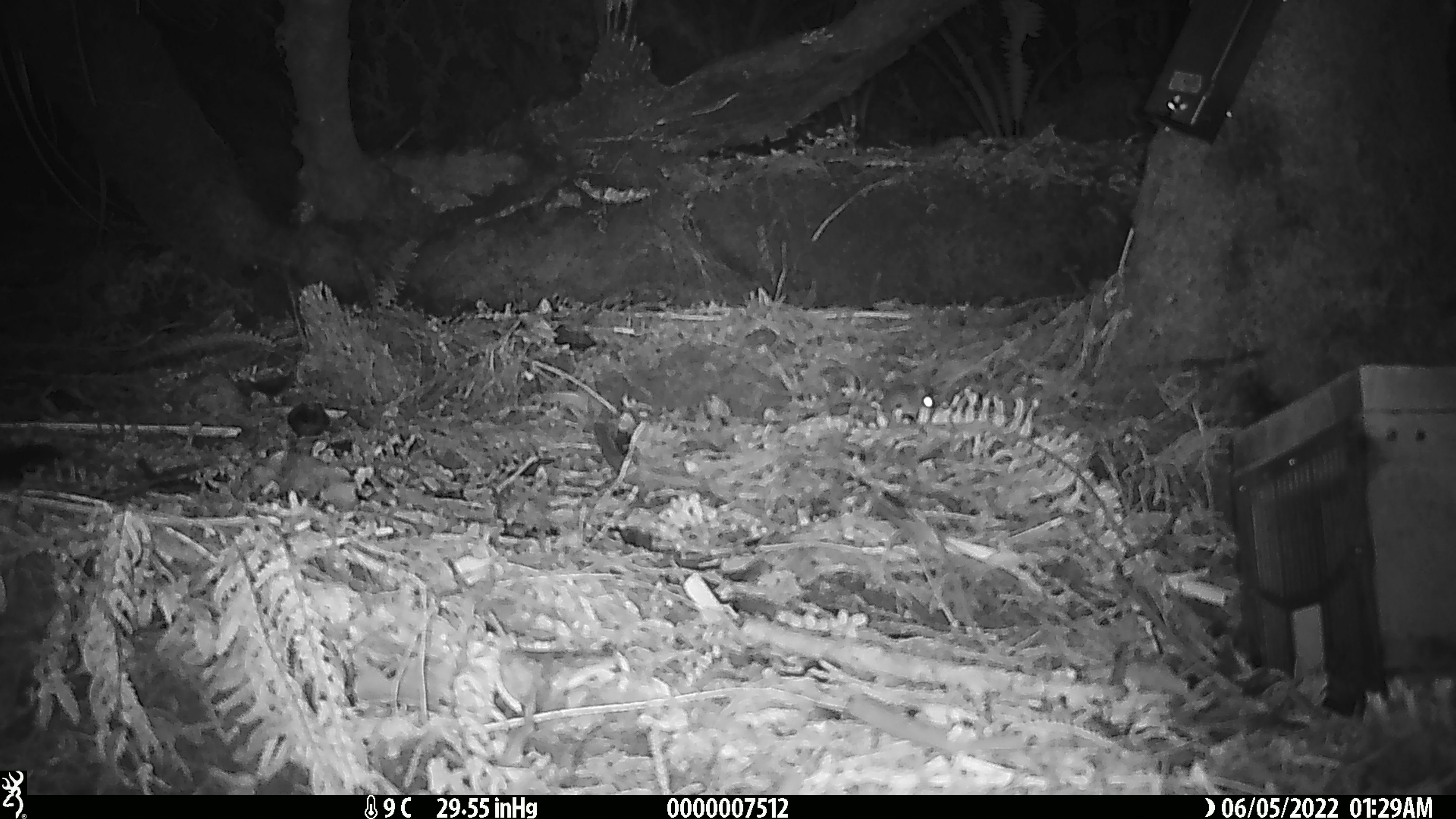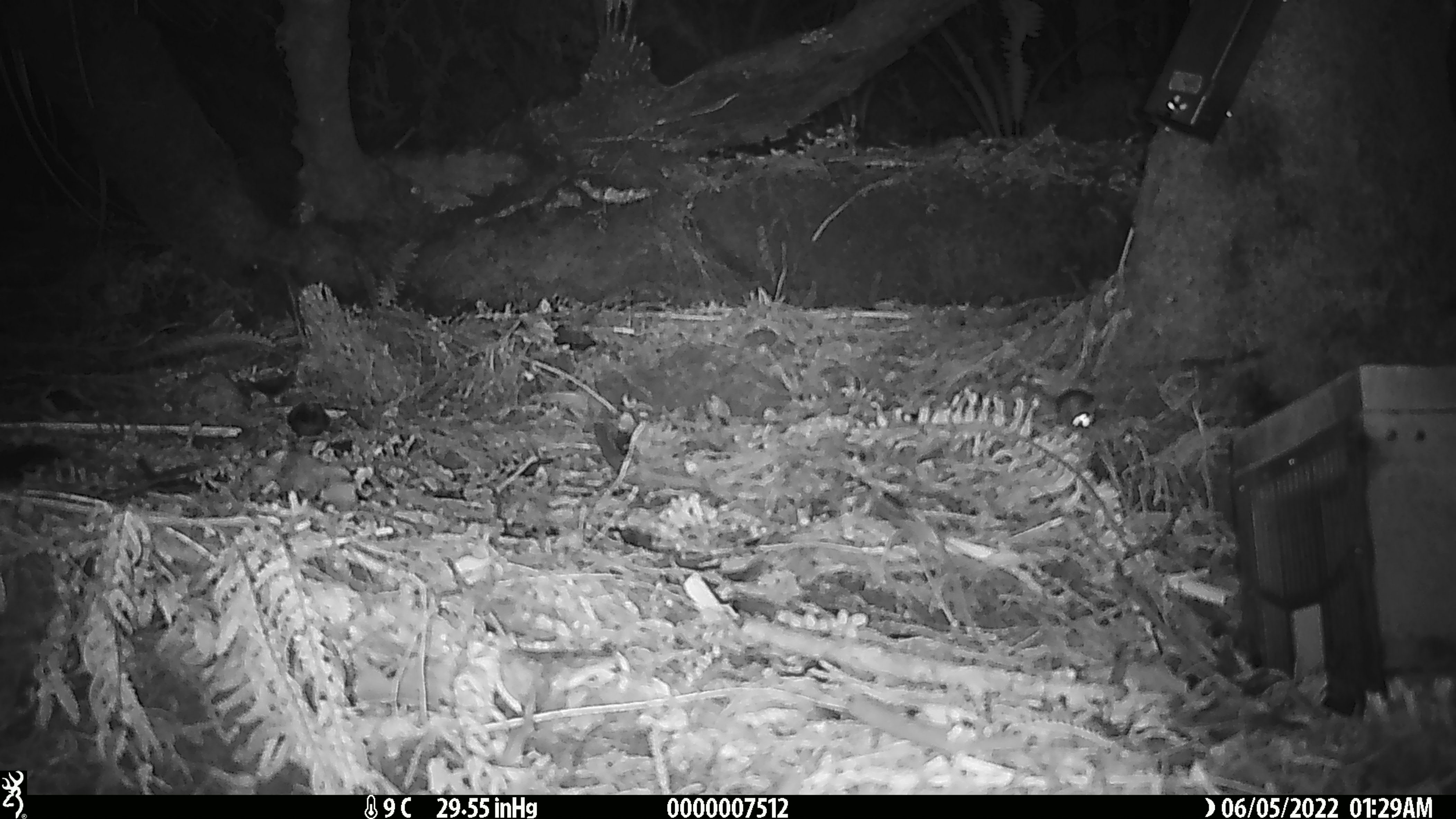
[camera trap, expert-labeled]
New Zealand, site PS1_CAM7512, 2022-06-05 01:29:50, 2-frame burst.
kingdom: Animalia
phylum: Chordata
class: Mammalia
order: Rodentia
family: Muridae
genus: Mus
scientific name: Mus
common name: mouse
Mouse (Mus).